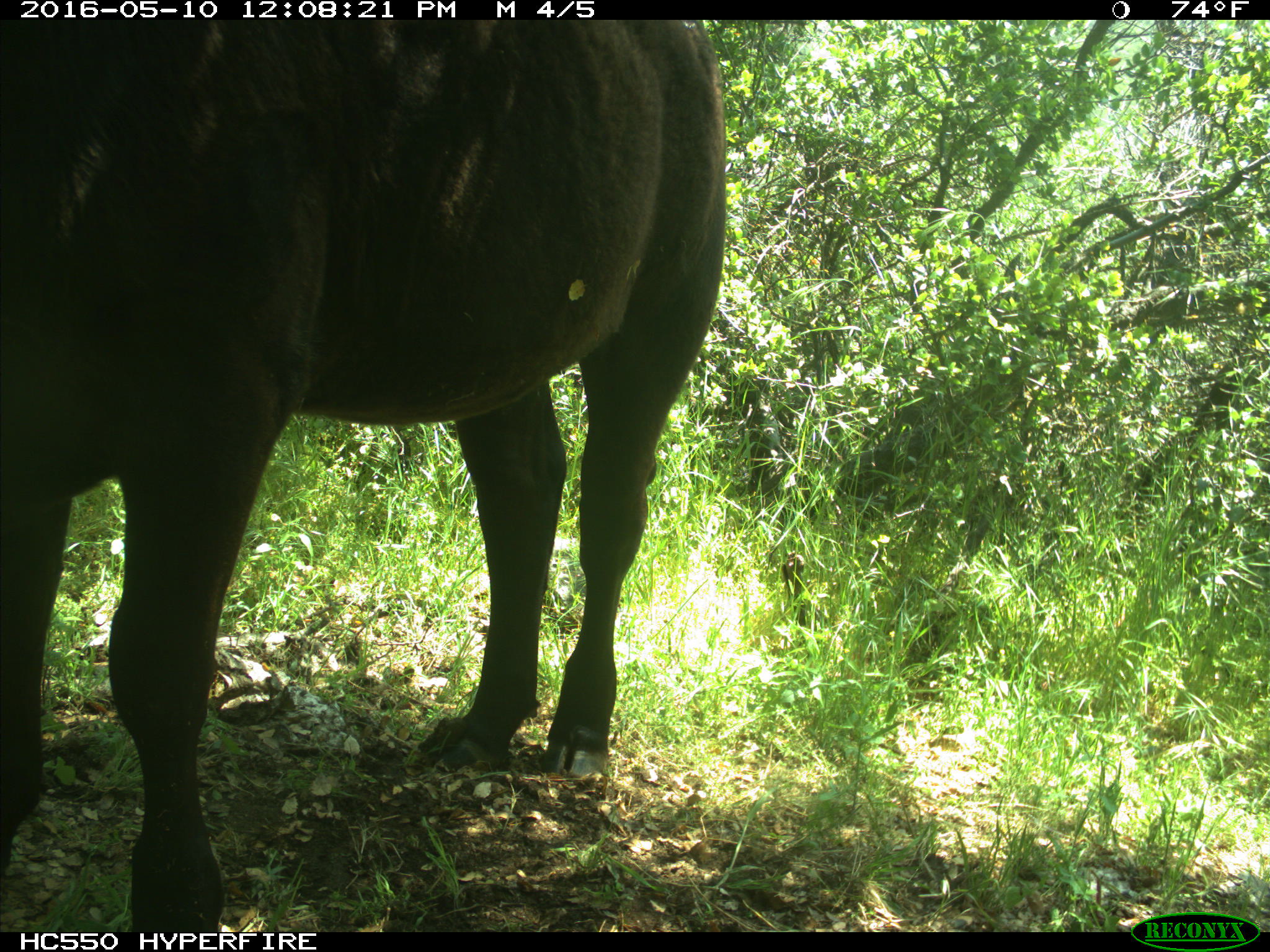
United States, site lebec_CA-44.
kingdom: Animalia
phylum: Chordata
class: Mammalia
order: Artiodactyla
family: Bovidae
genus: Bos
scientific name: Bos taurus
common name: domestic cow